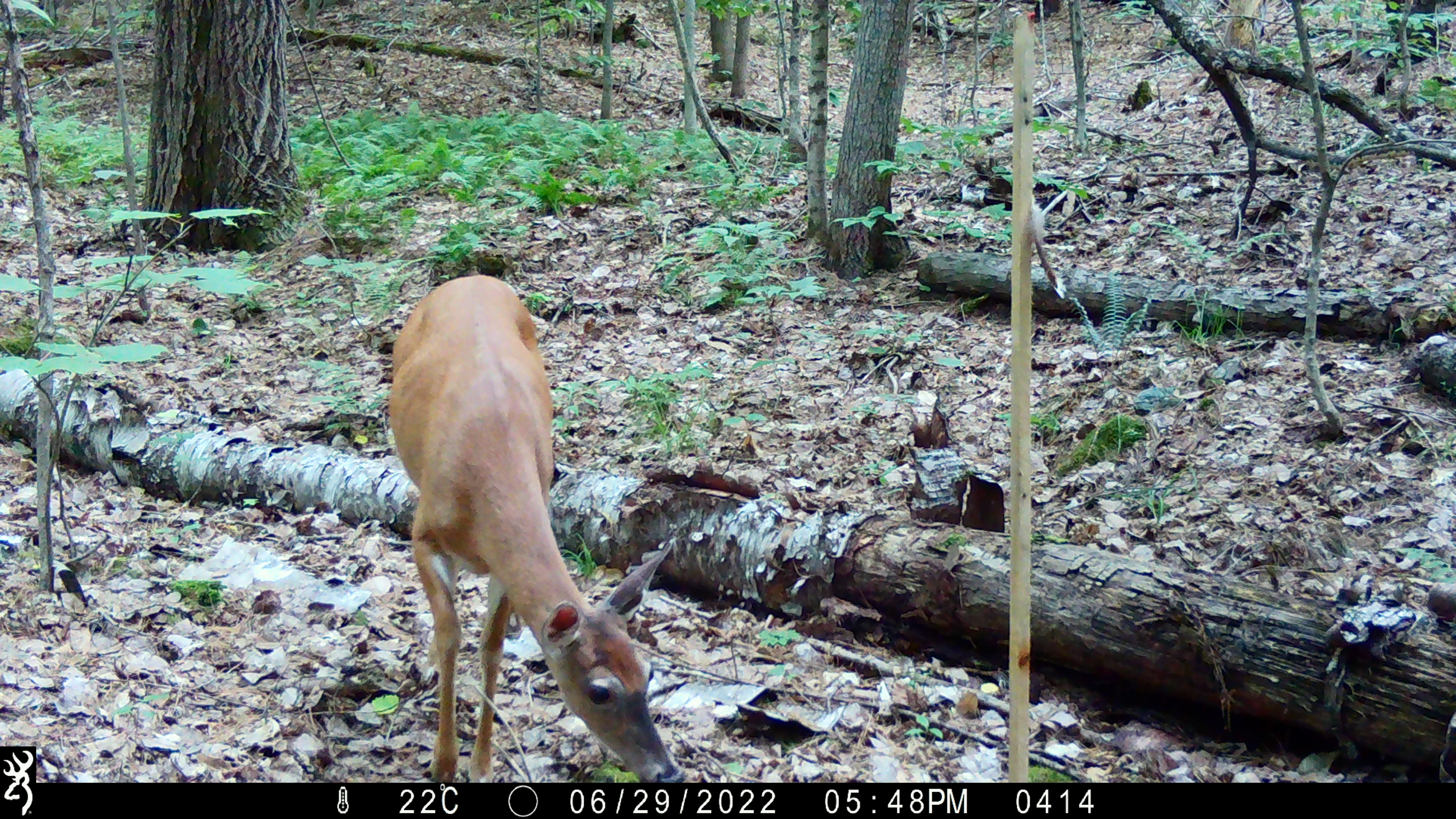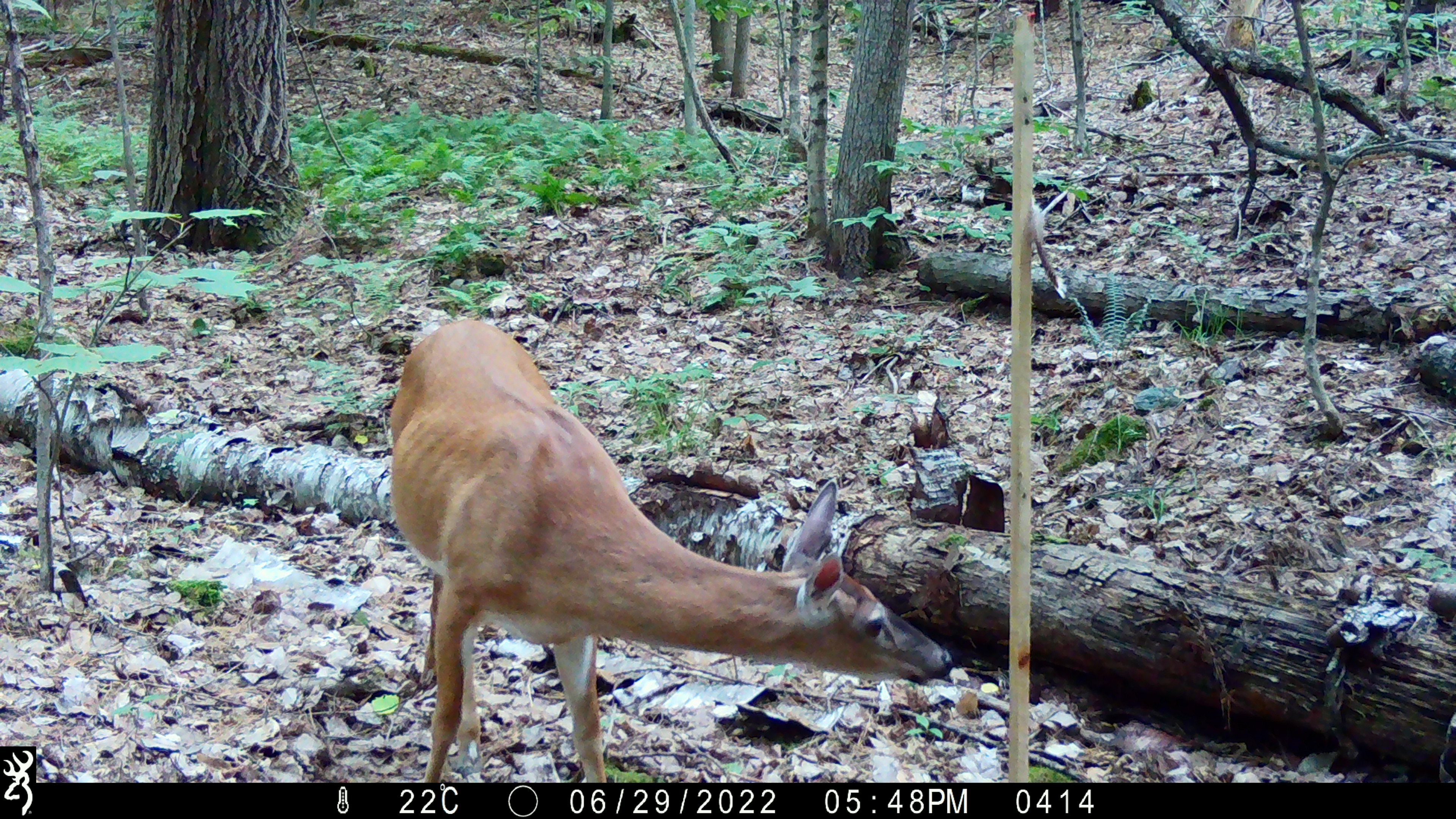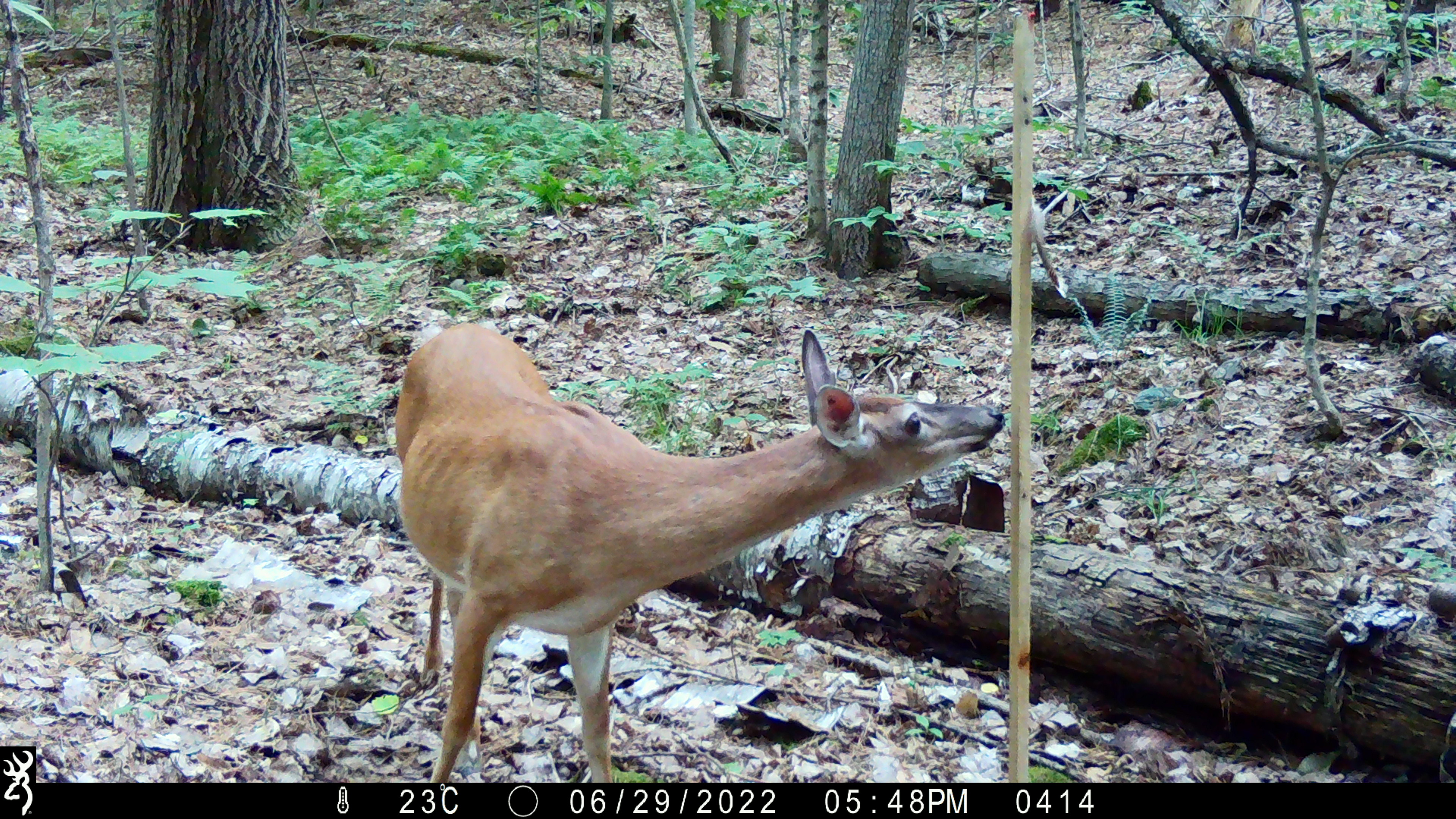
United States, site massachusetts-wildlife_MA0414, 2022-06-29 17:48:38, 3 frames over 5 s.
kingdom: Animalia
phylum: Chordata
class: Mammalia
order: Artiodactyla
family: Cervidae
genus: Odocoileus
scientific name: Odocoileus virginianus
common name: white-tailed deer